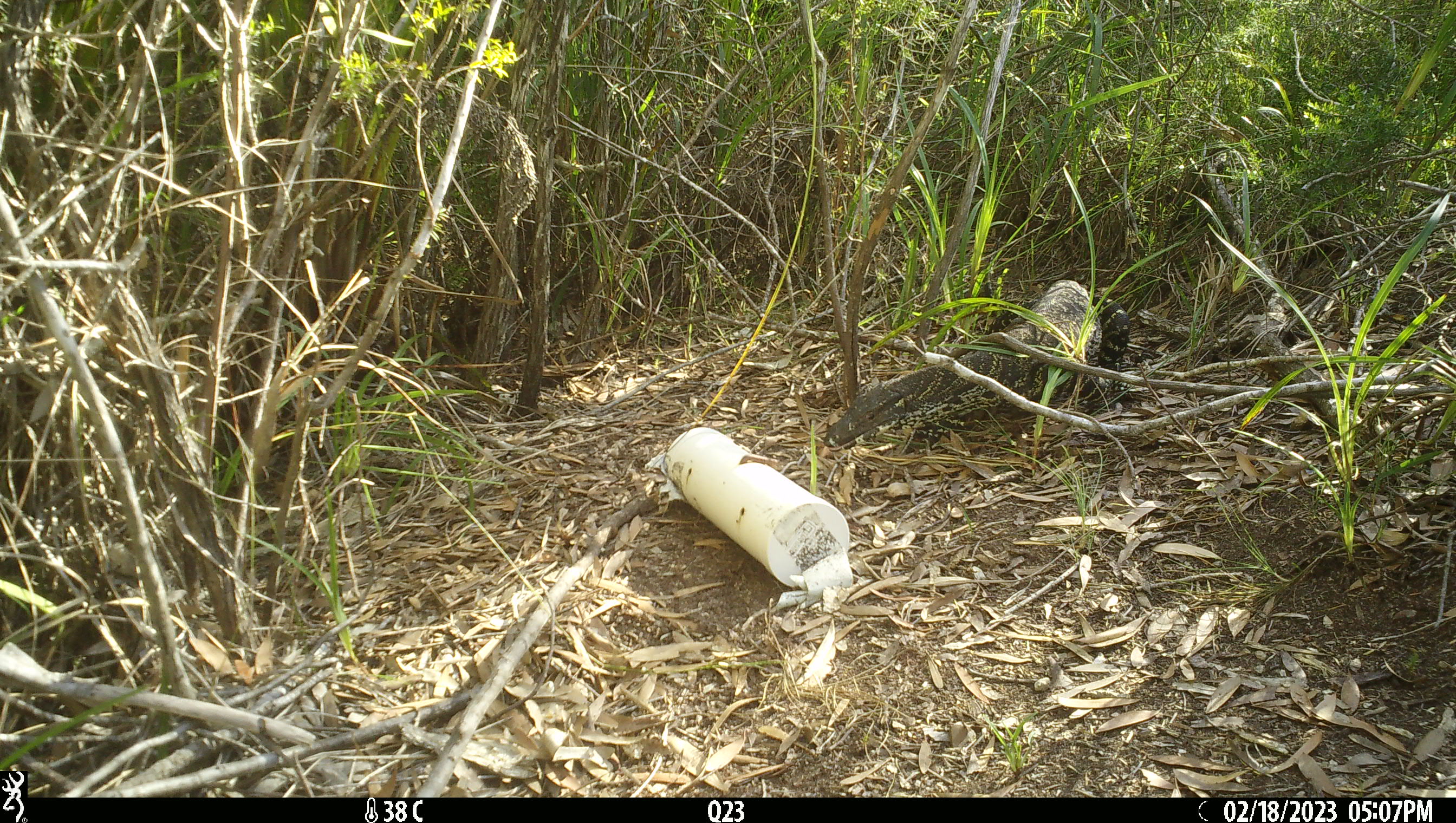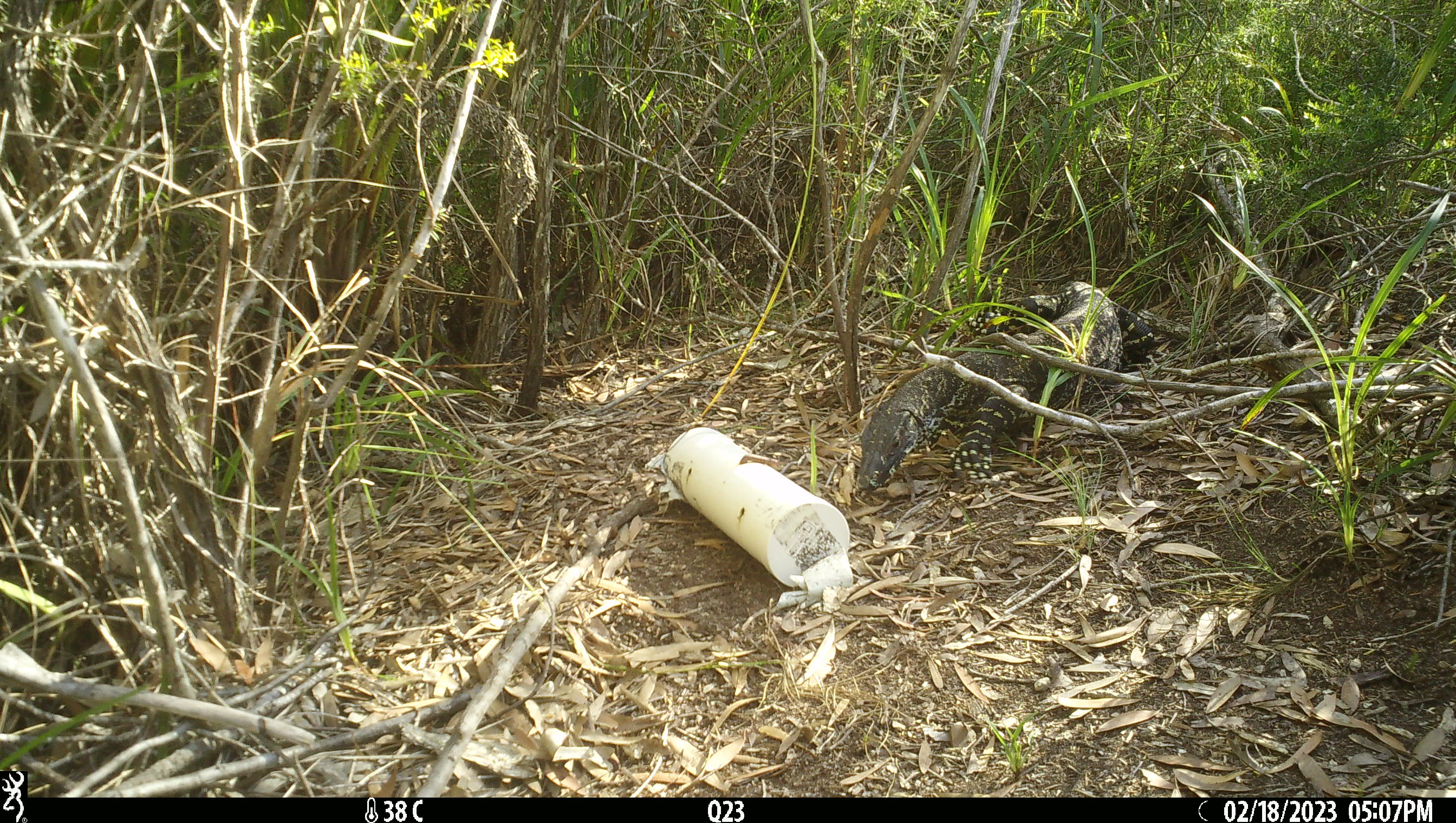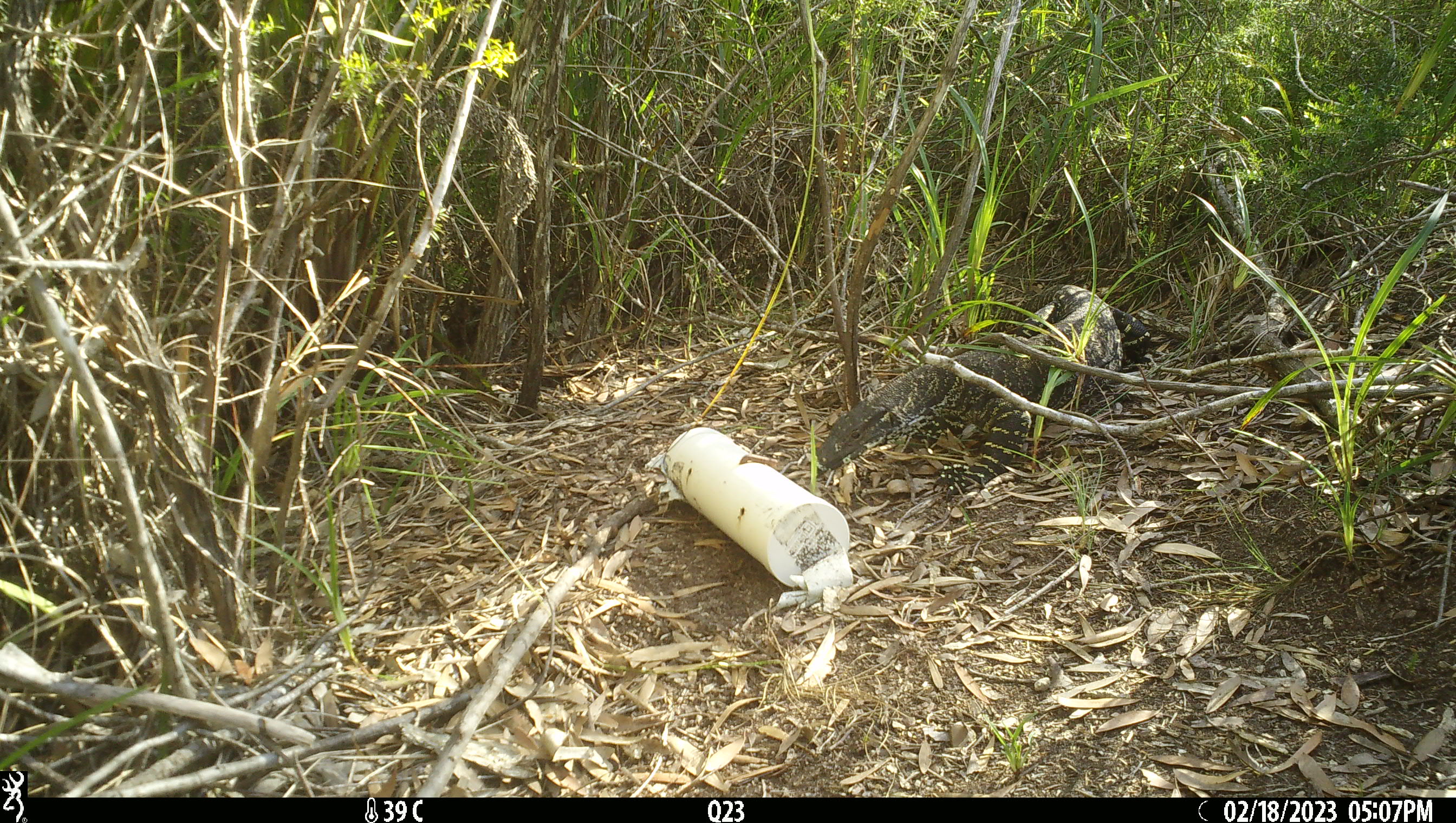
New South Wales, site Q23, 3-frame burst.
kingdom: Animalia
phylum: Chordata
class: Reptilia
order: Squamata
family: Varanidae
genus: Varanus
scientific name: Varanus varius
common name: lace monitor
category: goanna